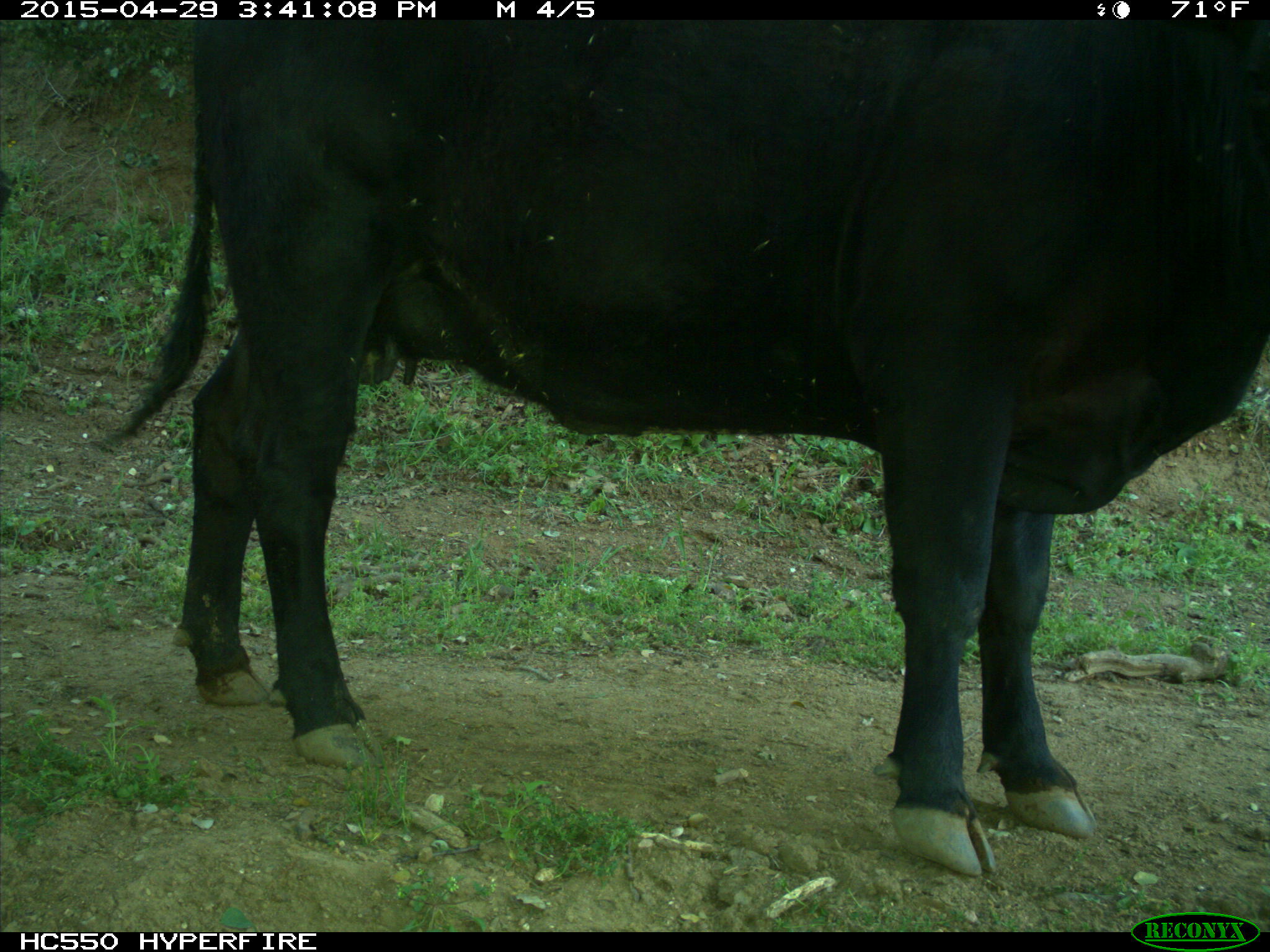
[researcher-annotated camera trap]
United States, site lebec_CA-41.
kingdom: Animalia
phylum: Chordata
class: Mammalia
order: Artiodactyla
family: Bovidae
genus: Bos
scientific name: Bos taurus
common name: domestic cow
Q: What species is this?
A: Bos taurus (domestic cow).